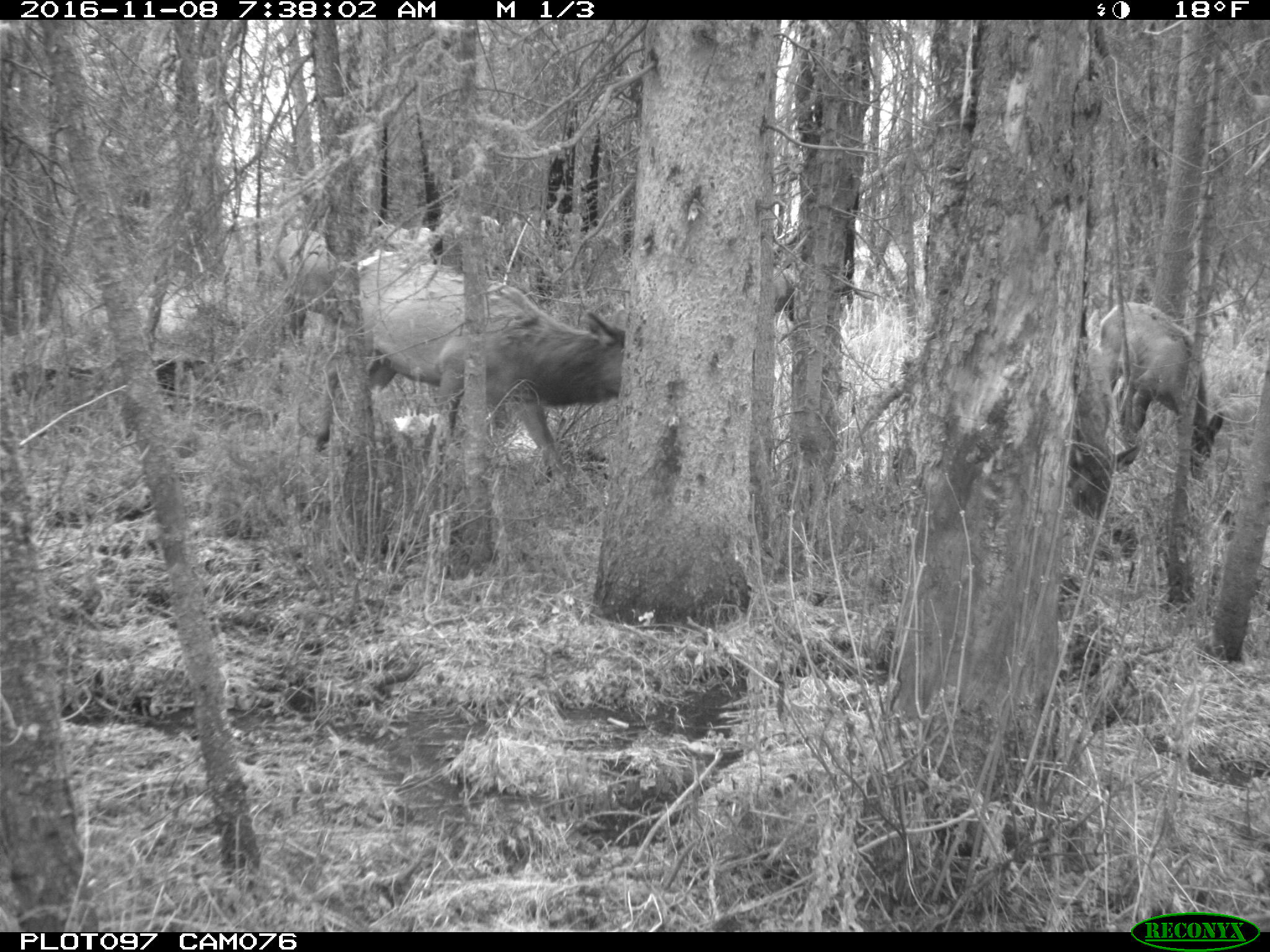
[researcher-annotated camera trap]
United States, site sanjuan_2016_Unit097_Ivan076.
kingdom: Animalia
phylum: Chordata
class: Mammalia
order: Artiodactyla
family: Cervidae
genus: Cervus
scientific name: Cervus elaphus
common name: red deer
Cervus elaphus (red deer).